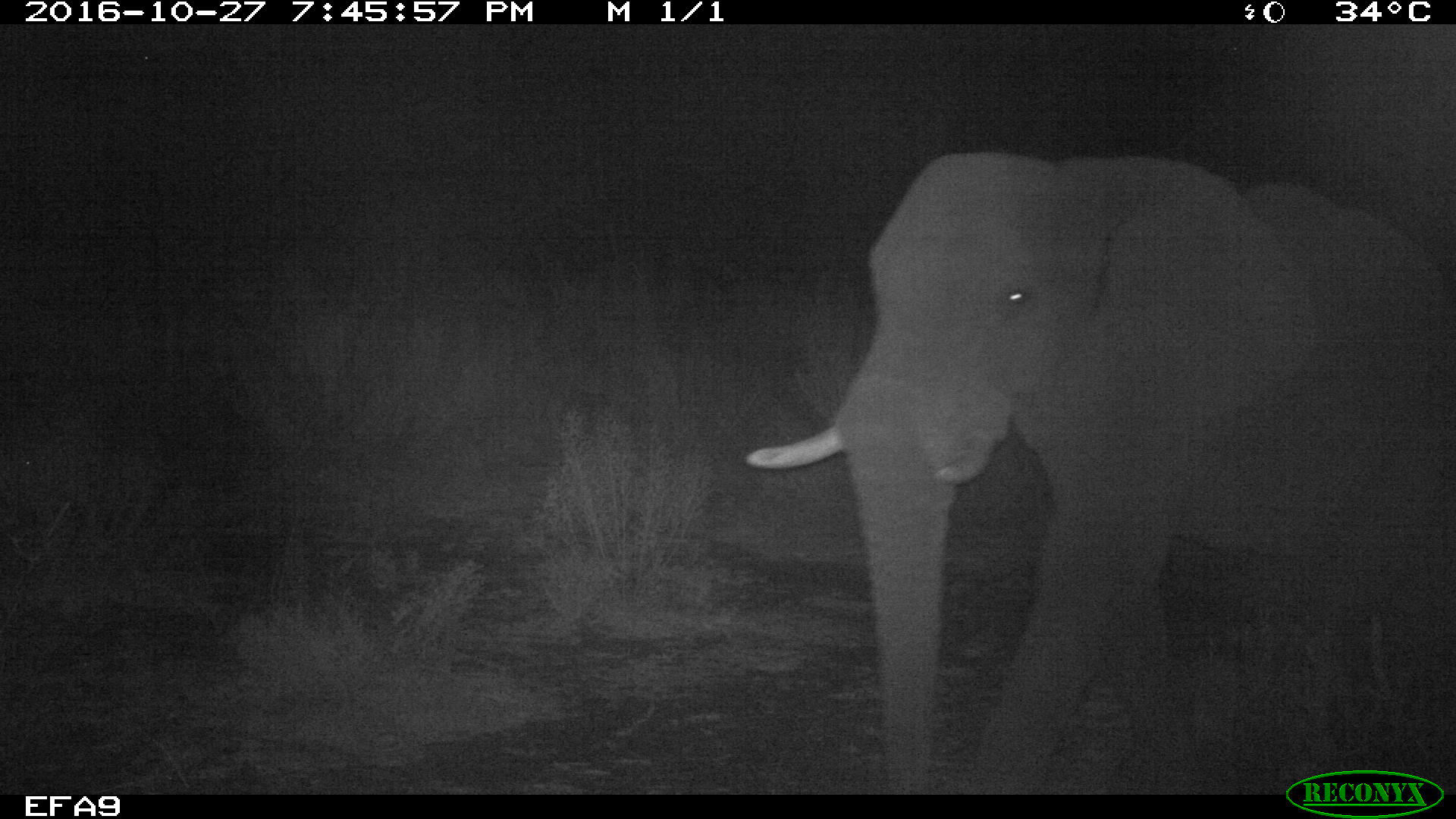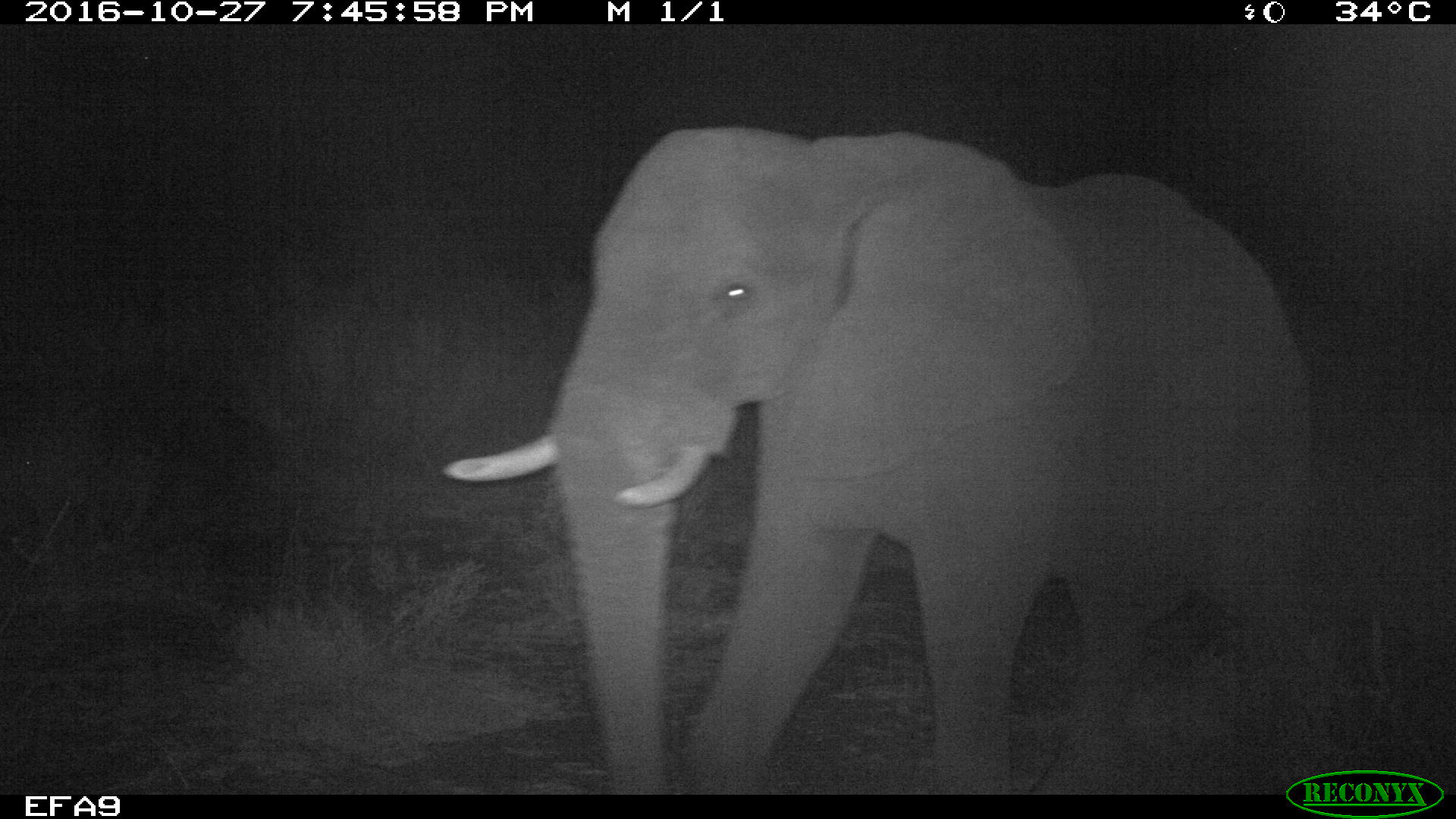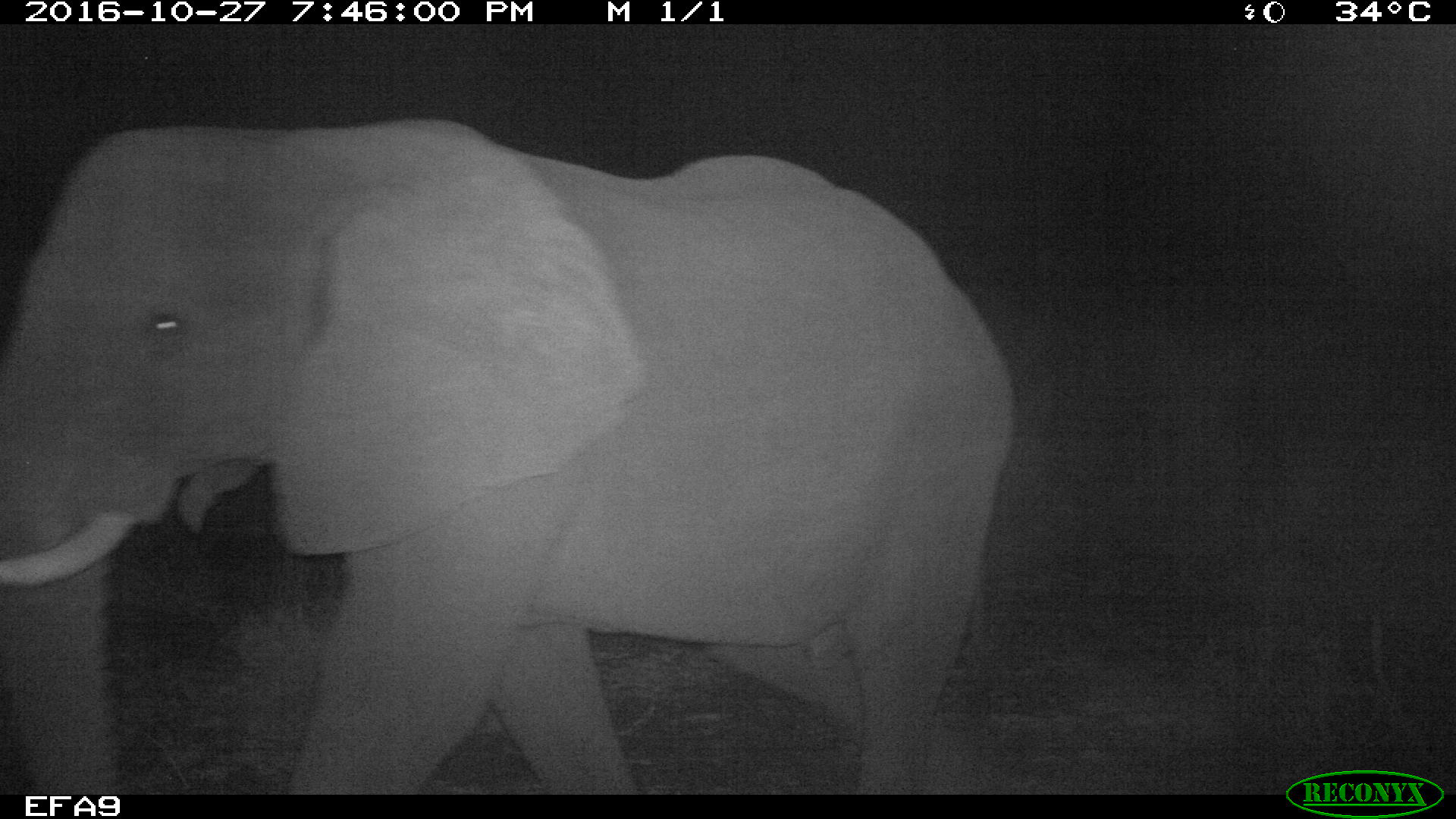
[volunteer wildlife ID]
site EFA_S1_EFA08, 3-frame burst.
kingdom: Animalia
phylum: Chordata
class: Mammalia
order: Proboscidea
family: Elephantidae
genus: Loxodonta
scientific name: Loxodonta africana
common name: african bush elephant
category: elephant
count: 1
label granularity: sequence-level